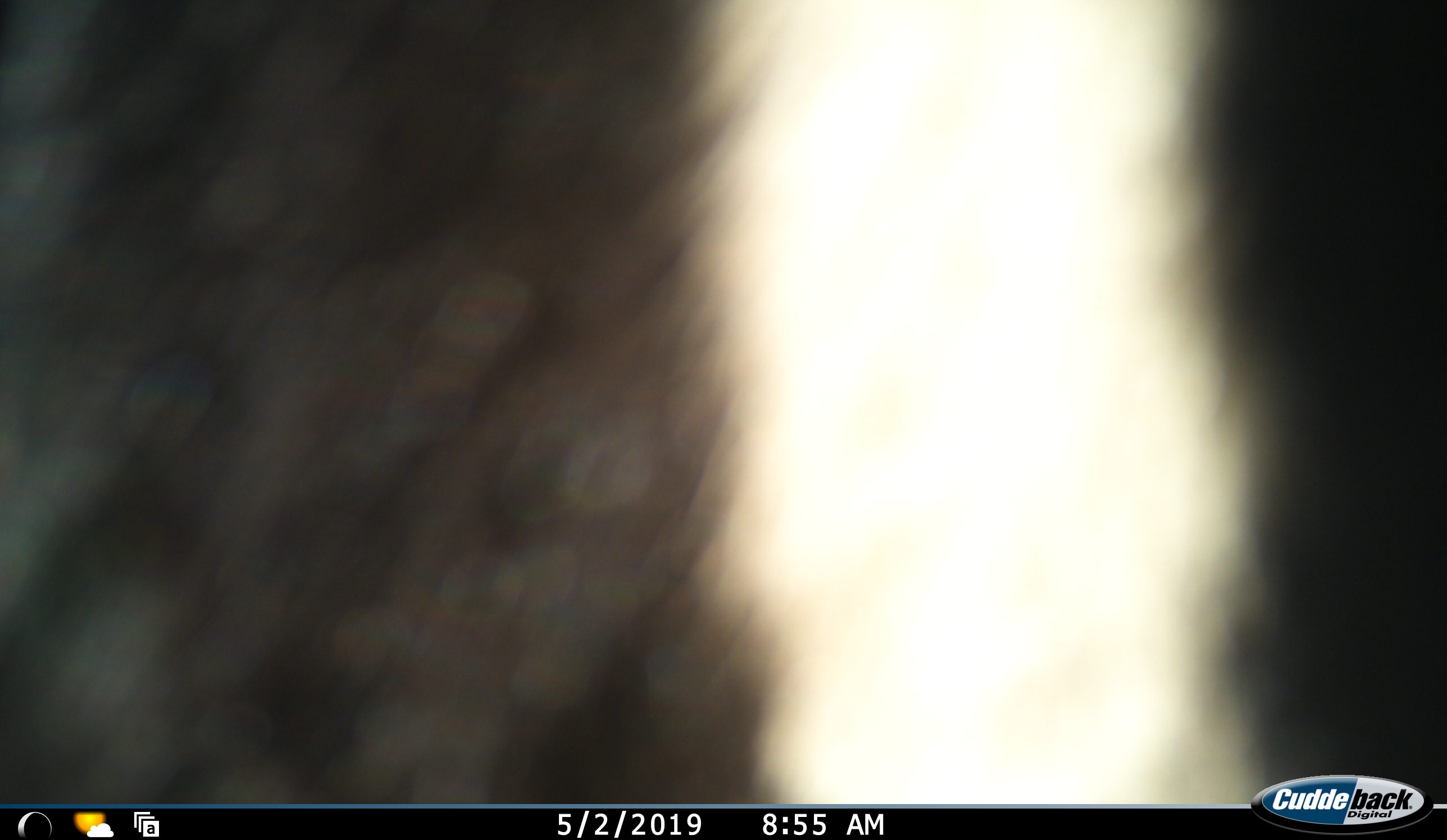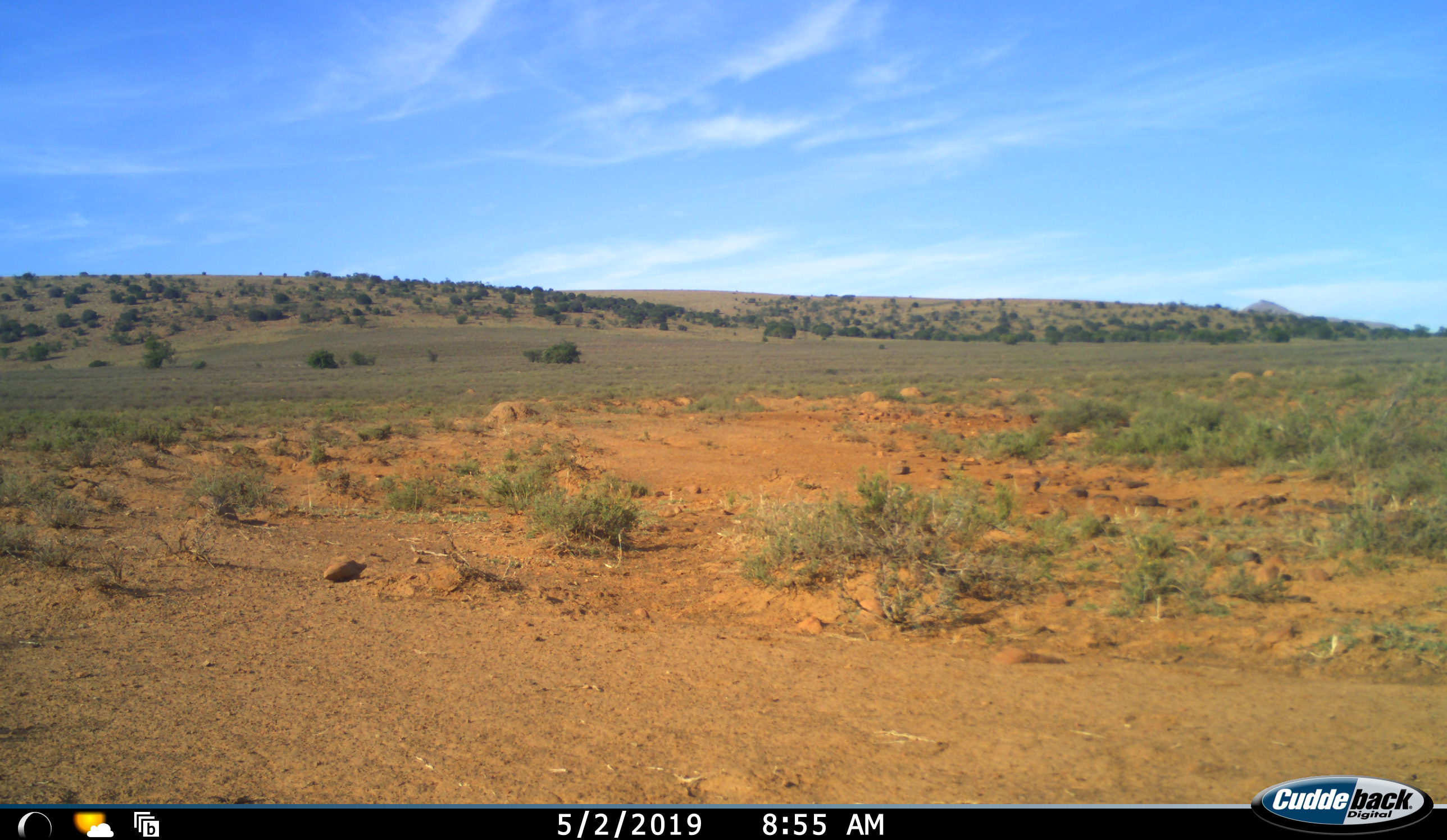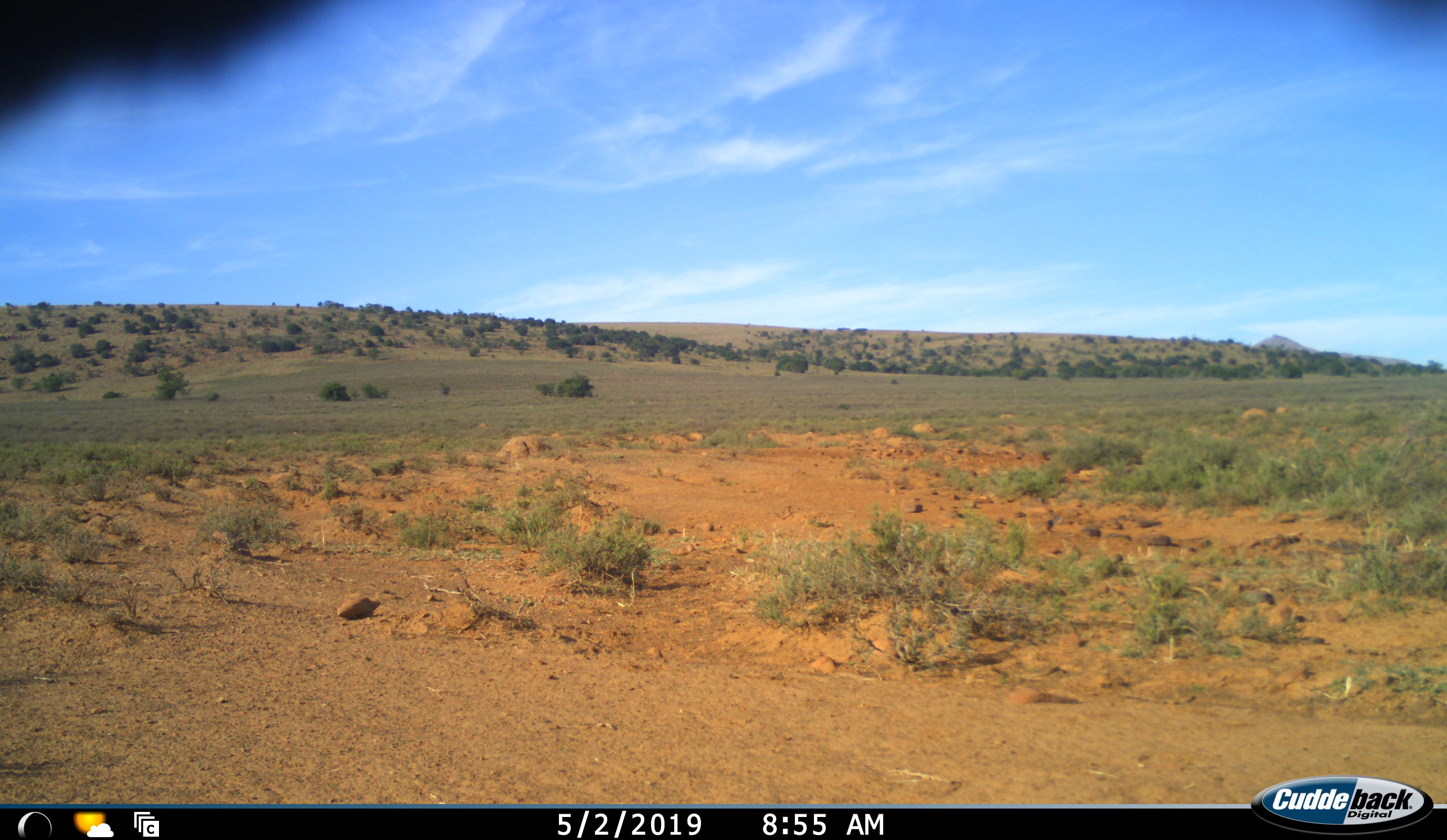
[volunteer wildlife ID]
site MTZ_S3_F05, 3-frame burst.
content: unidentified animal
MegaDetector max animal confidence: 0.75